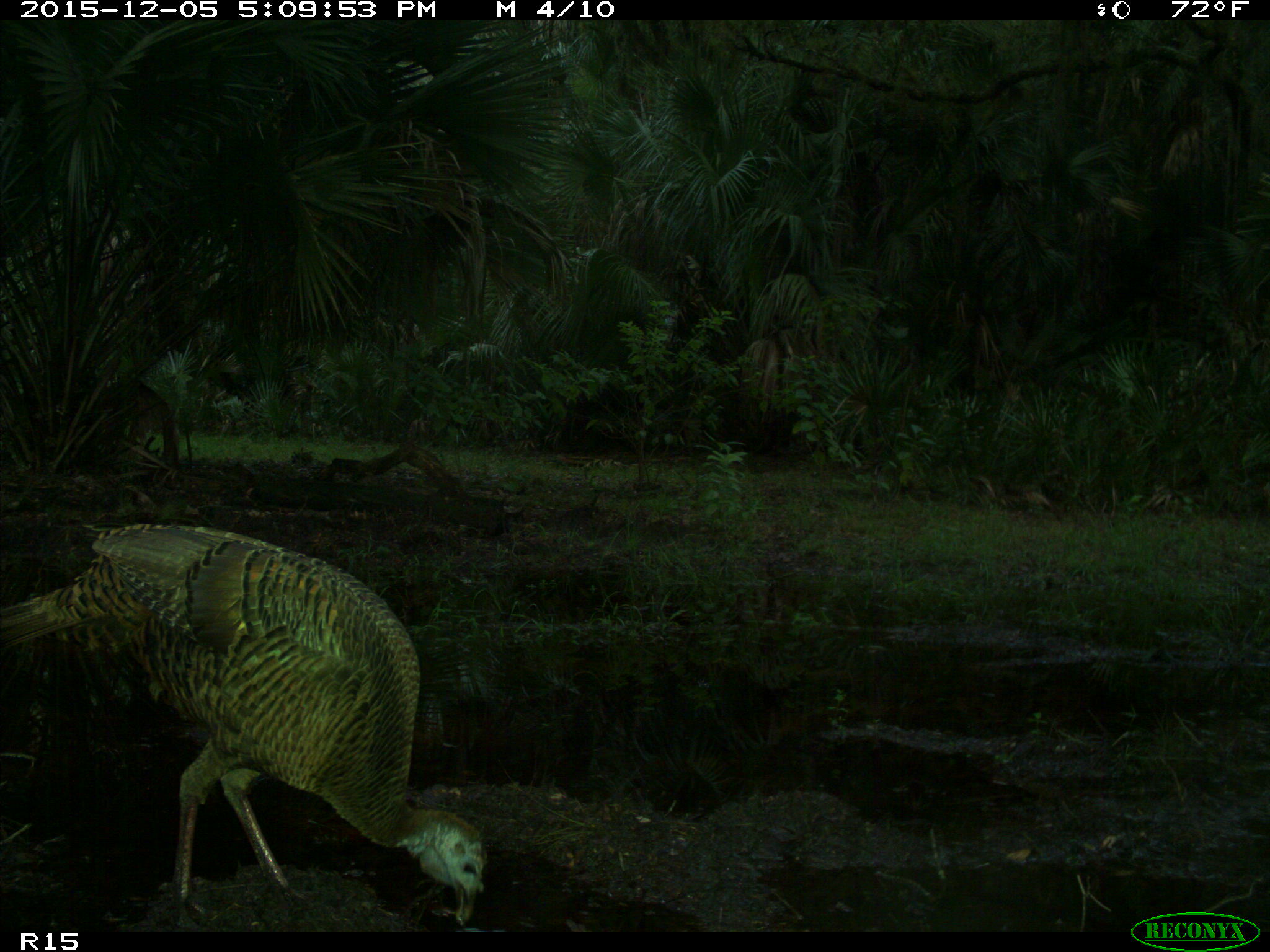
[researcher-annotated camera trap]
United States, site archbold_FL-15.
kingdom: Animalia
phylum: Chordata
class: Aves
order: Galliformes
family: Phasianidae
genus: Meleagris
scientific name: Meleagris gallopavo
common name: wild turkey